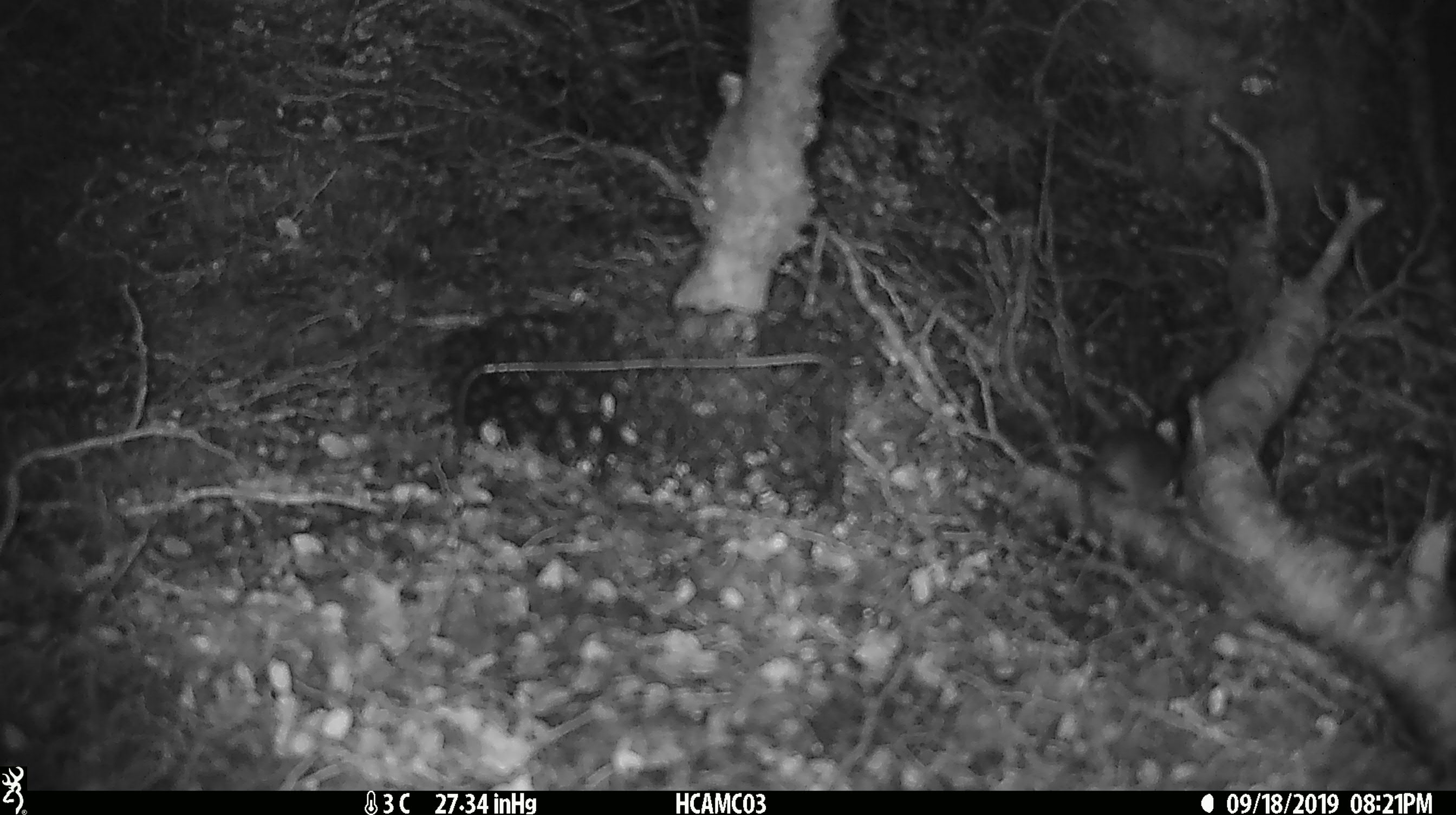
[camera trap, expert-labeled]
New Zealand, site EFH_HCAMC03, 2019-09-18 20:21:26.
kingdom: Animalia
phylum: Chordata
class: Mammalia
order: Rodentia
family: Muridae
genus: Mus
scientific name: Mus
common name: mouse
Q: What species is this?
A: Mouse (Mus).